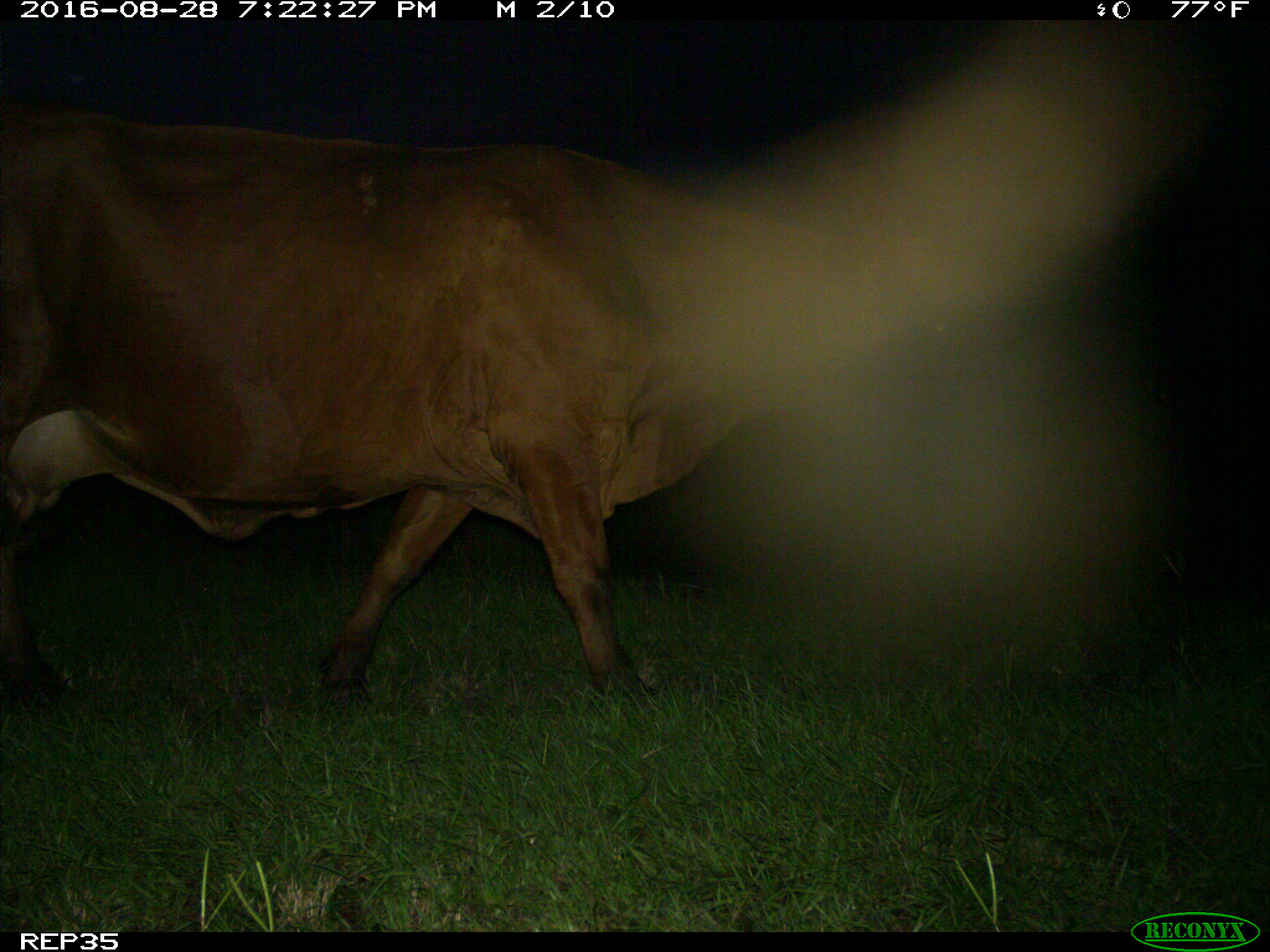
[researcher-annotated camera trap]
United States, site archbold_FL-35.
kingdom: Animalia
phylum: Chordata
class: Mammalia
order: Artiodactyla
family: Bovidae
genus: Bos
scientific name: Bos taurus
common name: domestic cow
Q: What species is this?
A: Bos taurus (domestic cow).